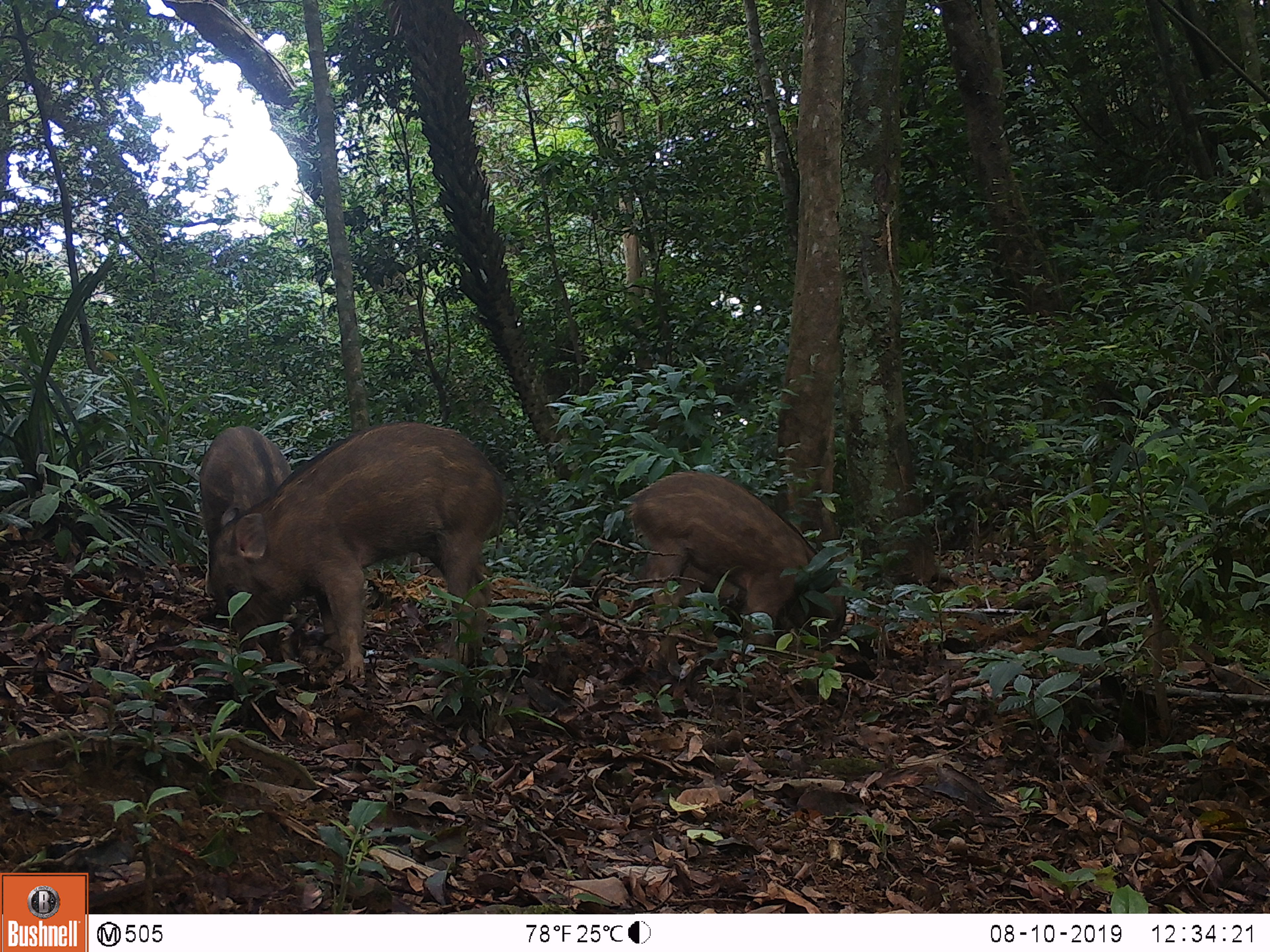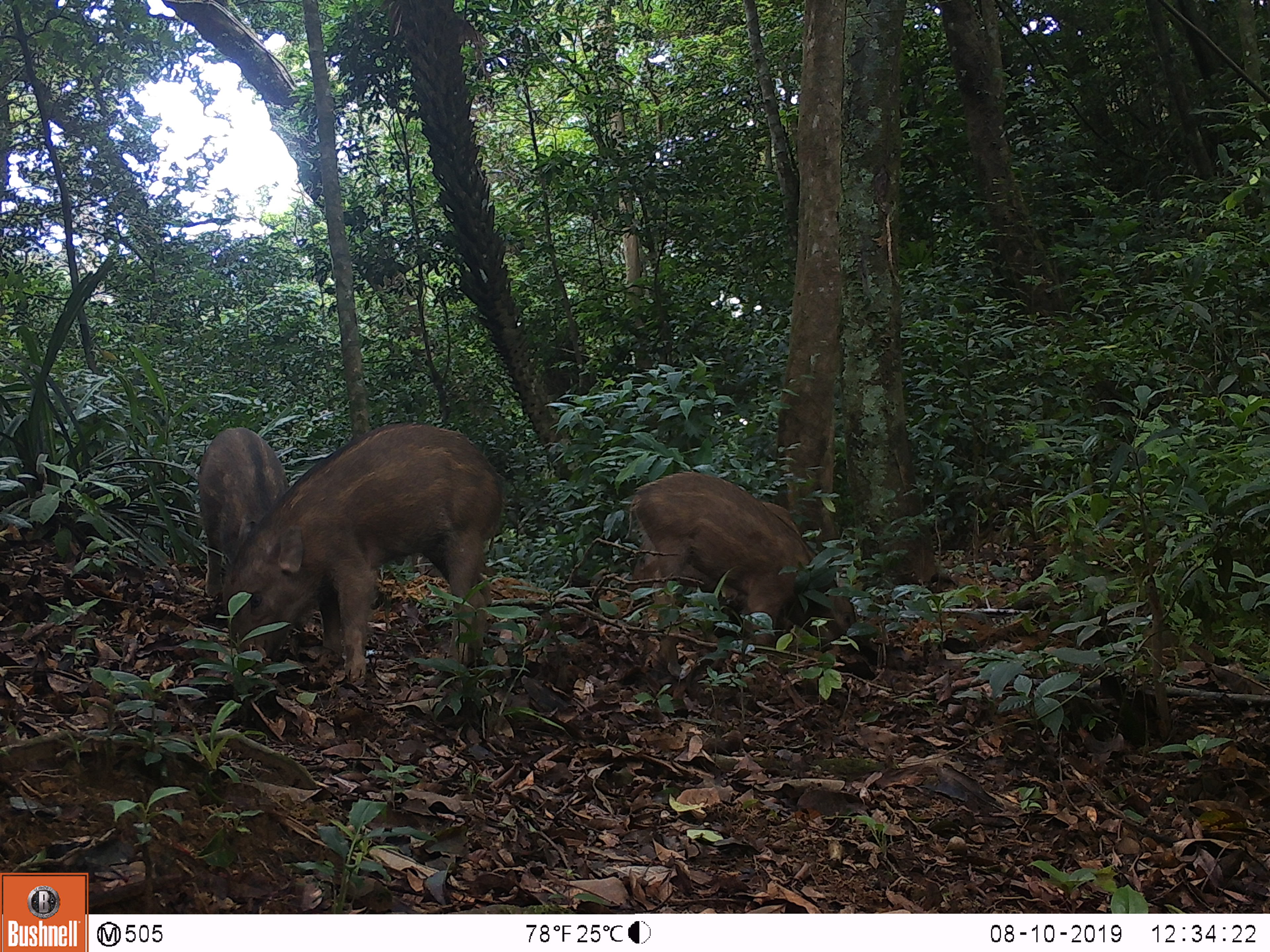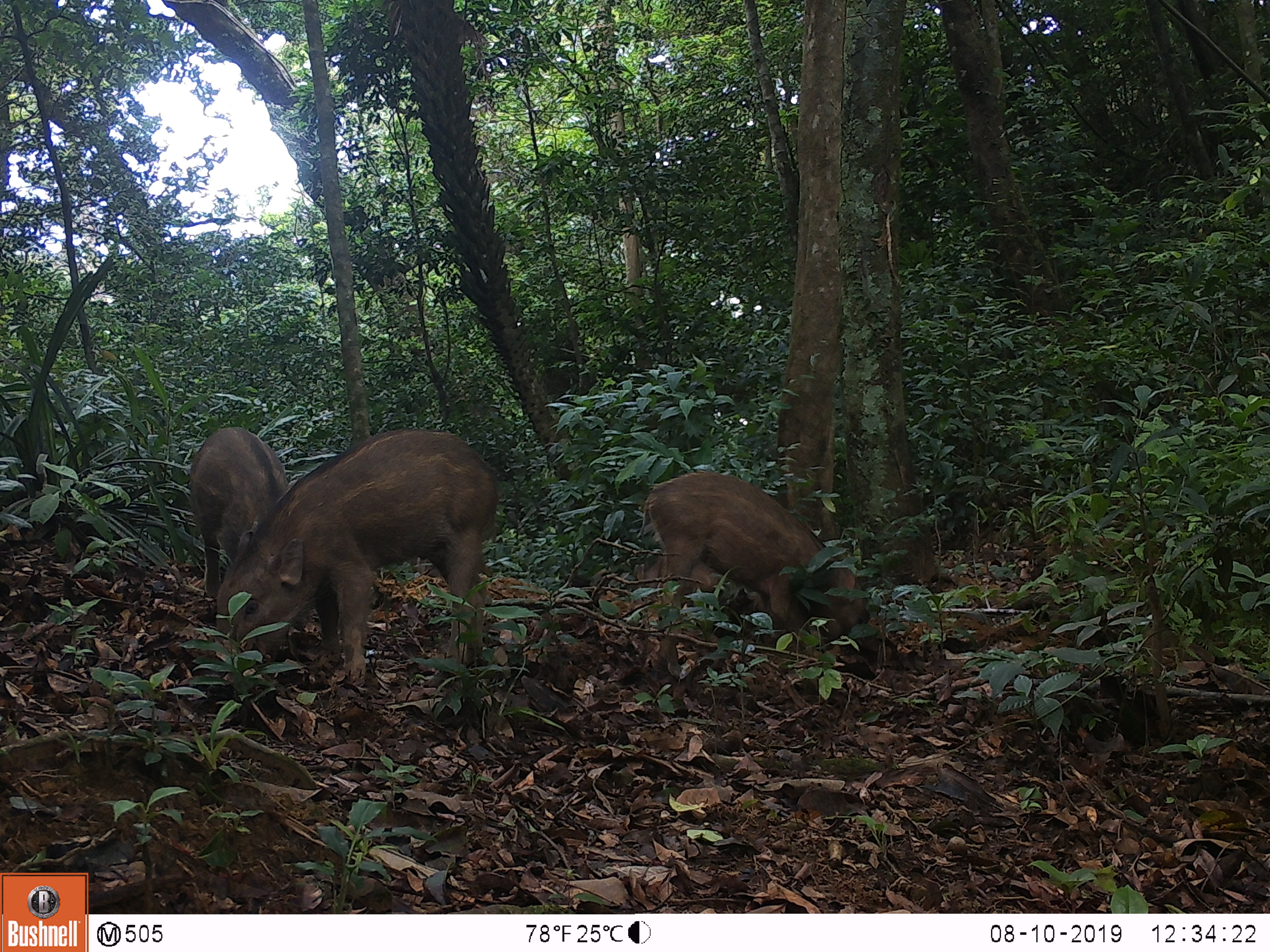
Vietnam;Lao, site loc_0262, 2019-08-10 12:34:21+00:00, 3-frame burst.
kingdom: Animalia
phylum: Chordata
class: Mammalia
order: Artiodactyla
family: Suidae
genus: Sus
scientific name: Sus scrofa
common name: eurasian wild pig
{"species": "eurasian wild pig (Sus scrofa)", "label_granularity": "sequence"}